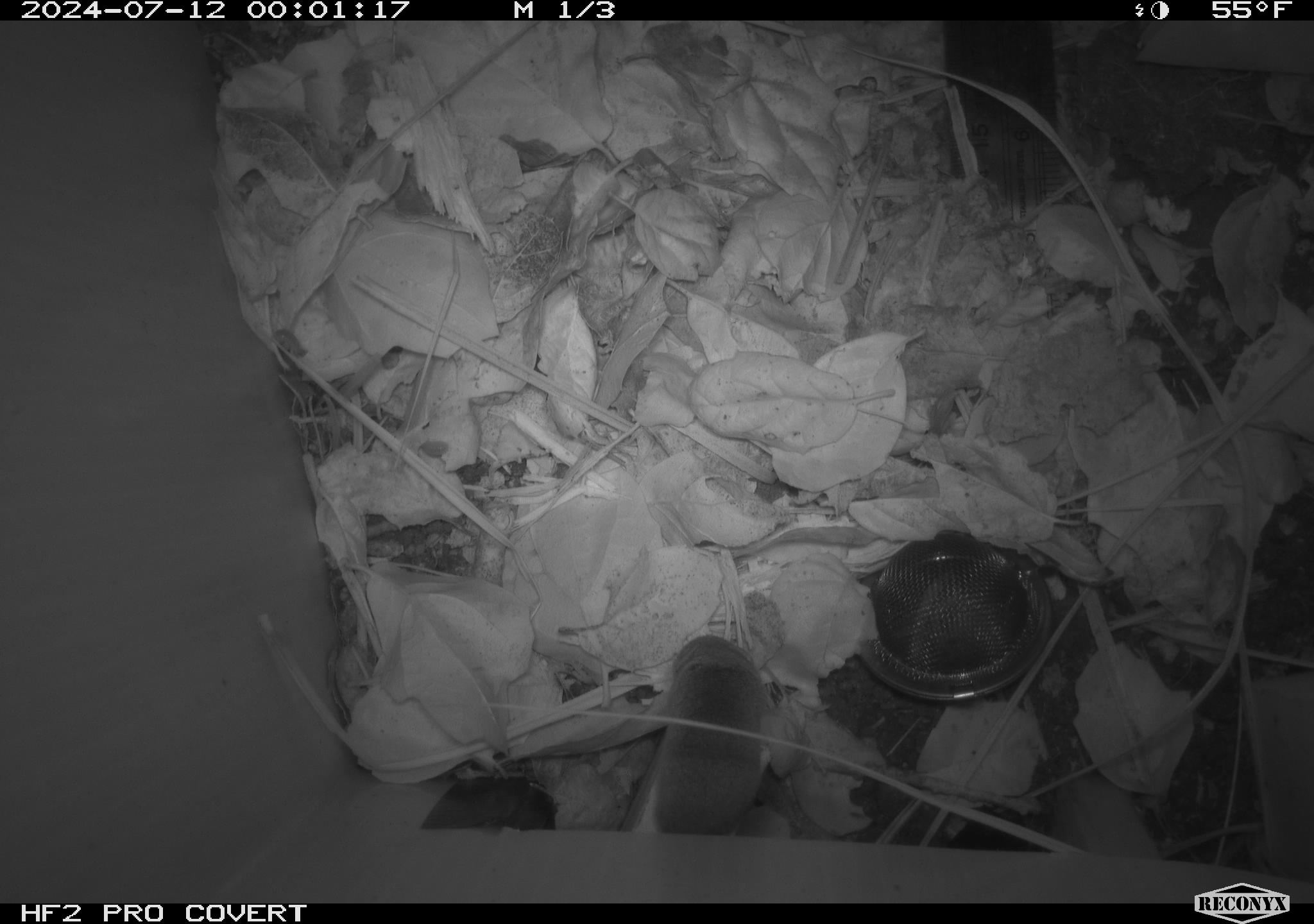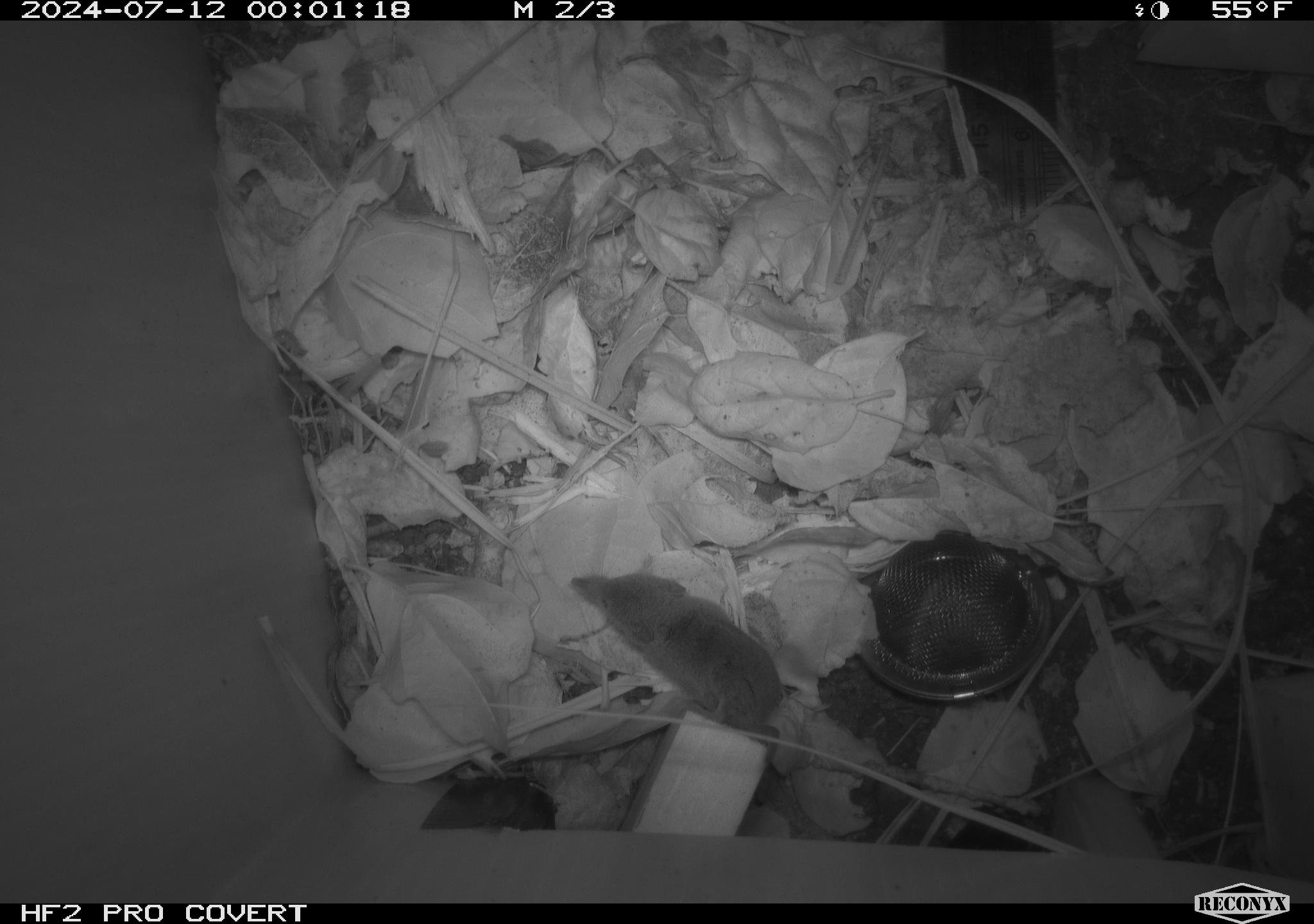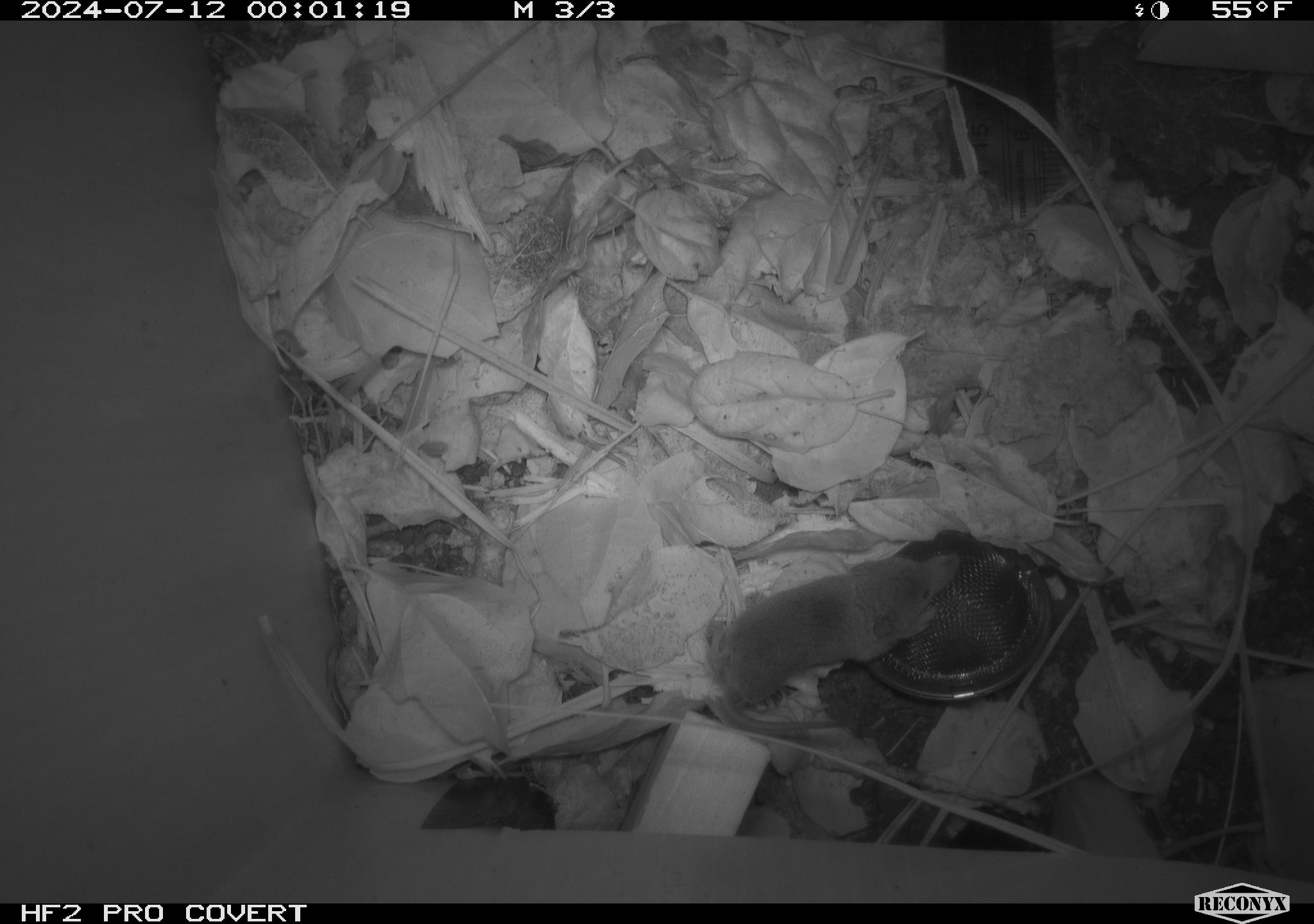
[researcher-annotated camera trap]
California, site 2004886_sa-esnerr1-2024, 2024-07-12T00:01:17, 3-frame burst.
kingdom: Animalia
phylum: Chordata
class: Mammalia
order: Eulipotyphla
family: Soricidae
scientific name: Soricidae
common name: shrews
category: soricidae family